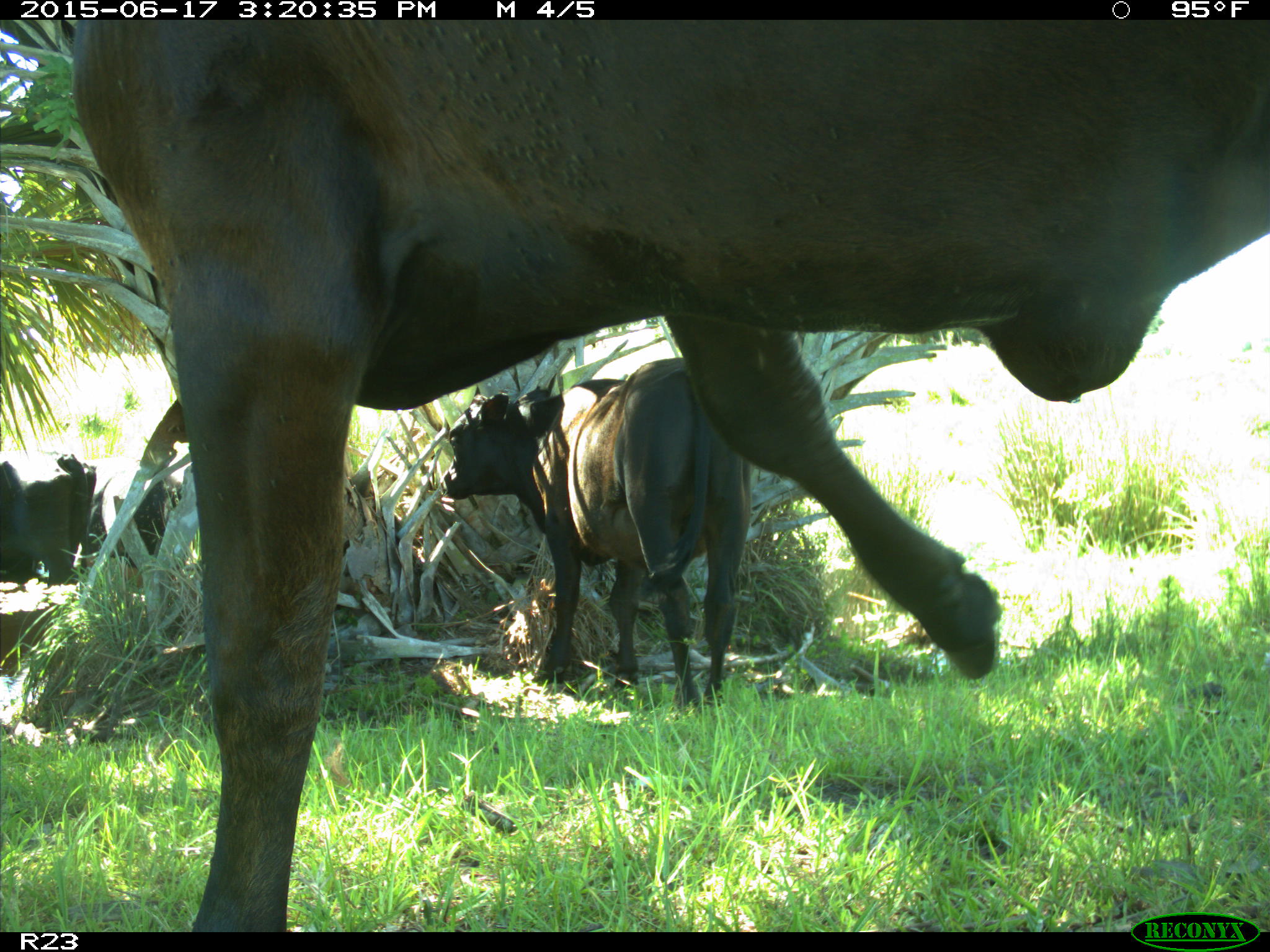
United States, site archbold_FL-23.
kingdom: Animalia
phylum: Chordata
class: Aves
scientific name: Aves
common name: birds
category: unidentified bird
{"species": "unidentified bird (birds) (Aves)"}